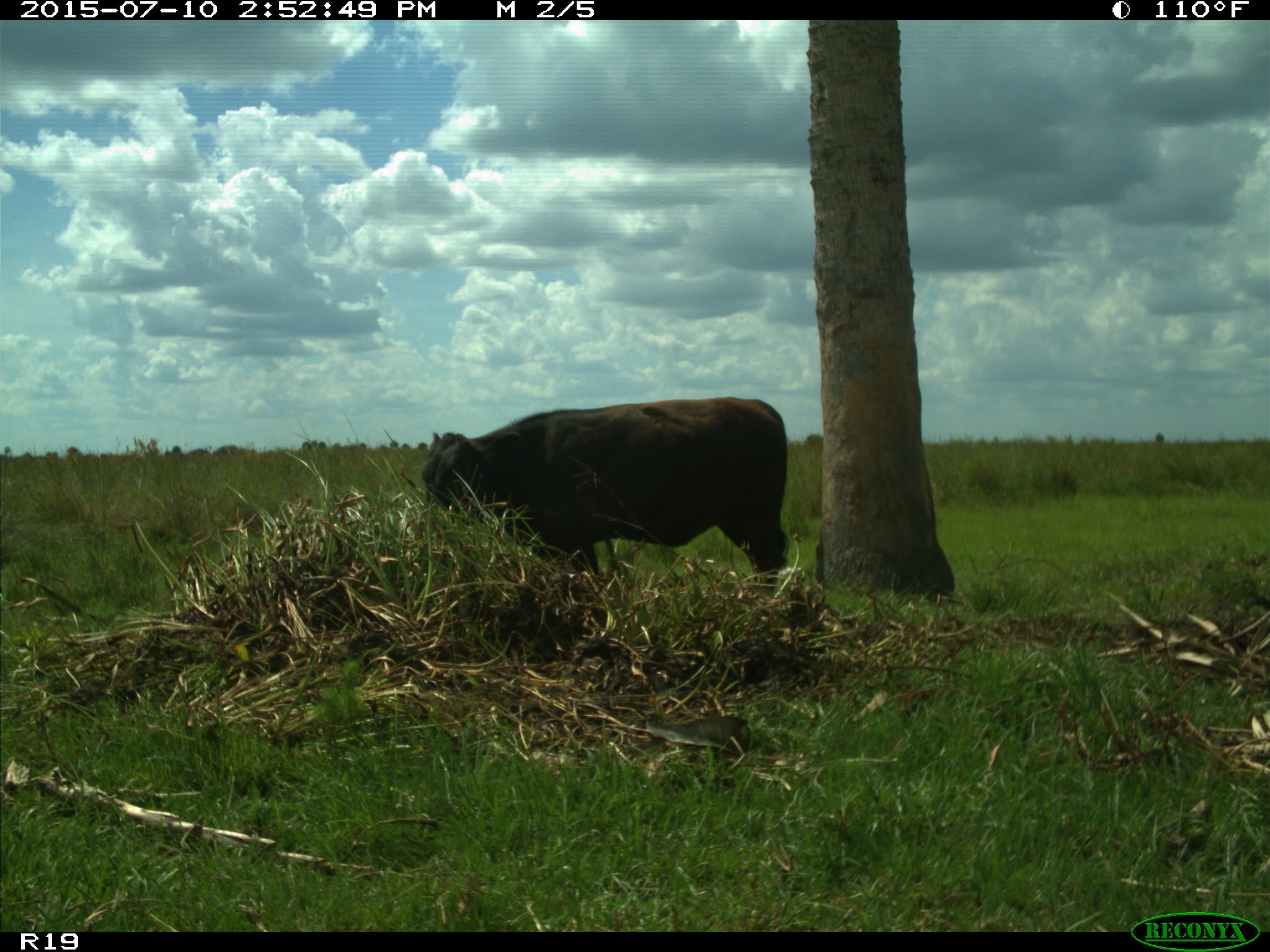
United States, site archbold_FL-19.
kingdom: Animalia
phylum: Chordata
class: Mammalia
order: Artiodactyla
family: Bovidae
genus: Bos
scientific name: Bos taurus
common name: domestic cow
Bos taurus (domestic cow).